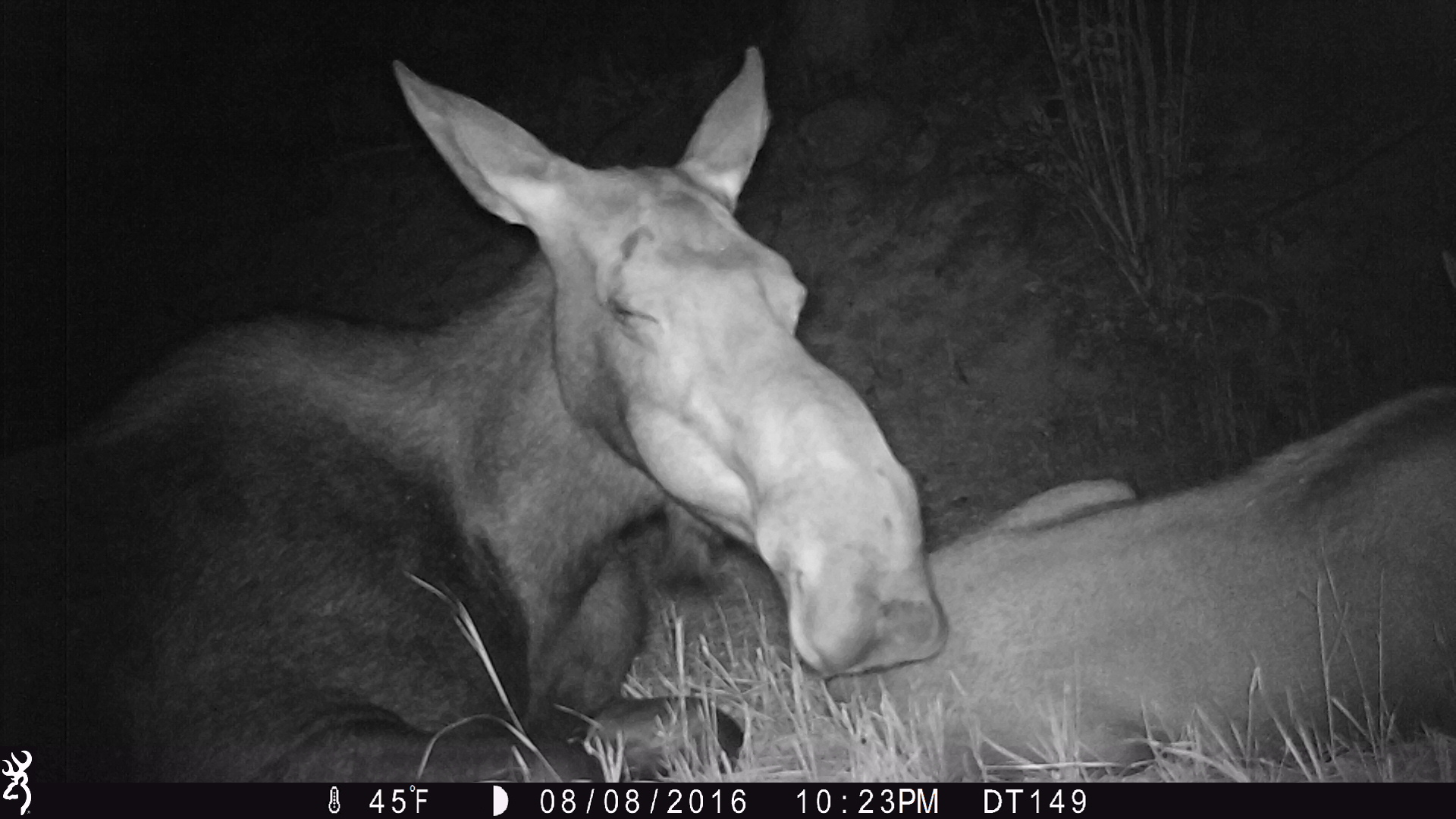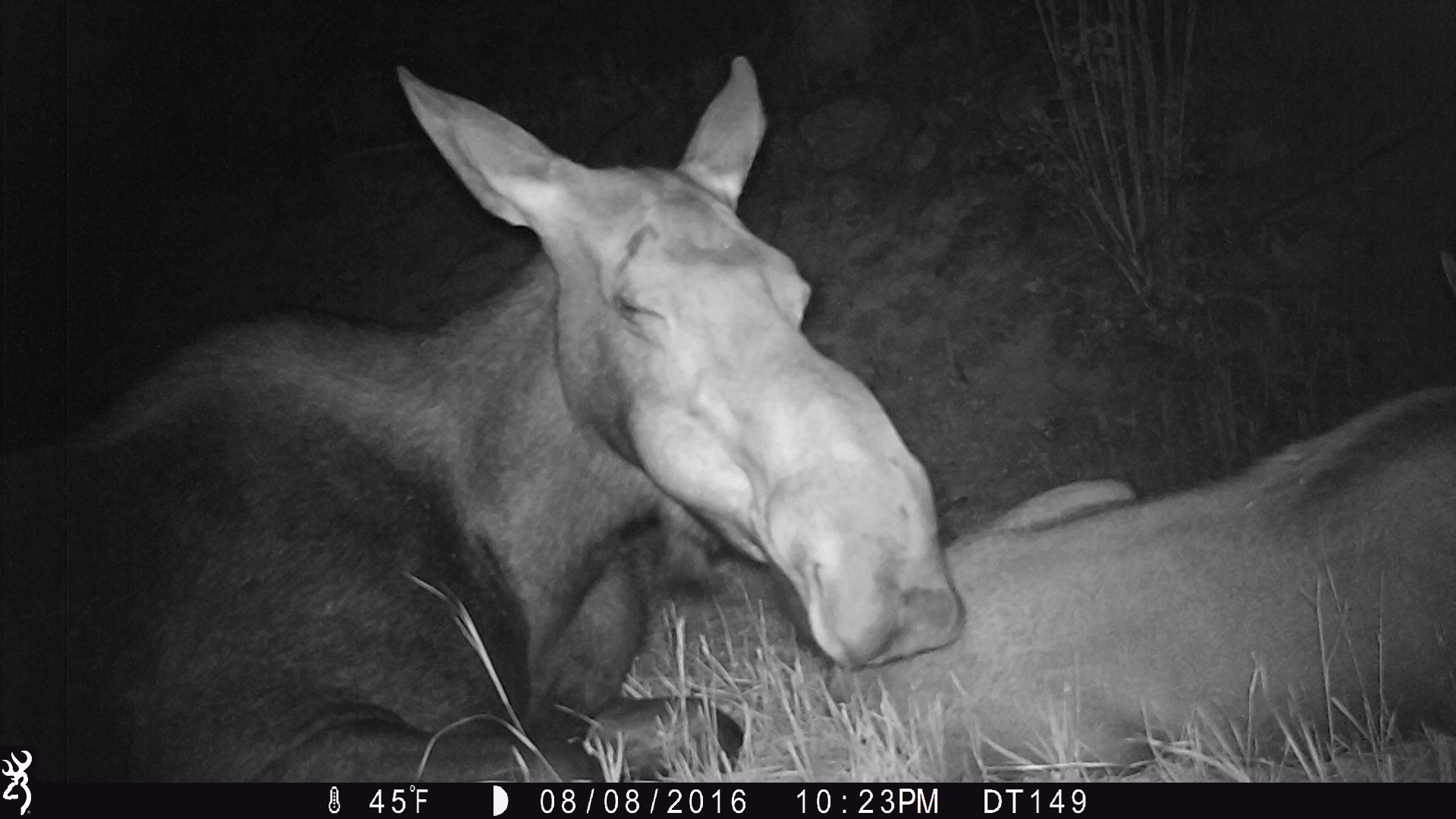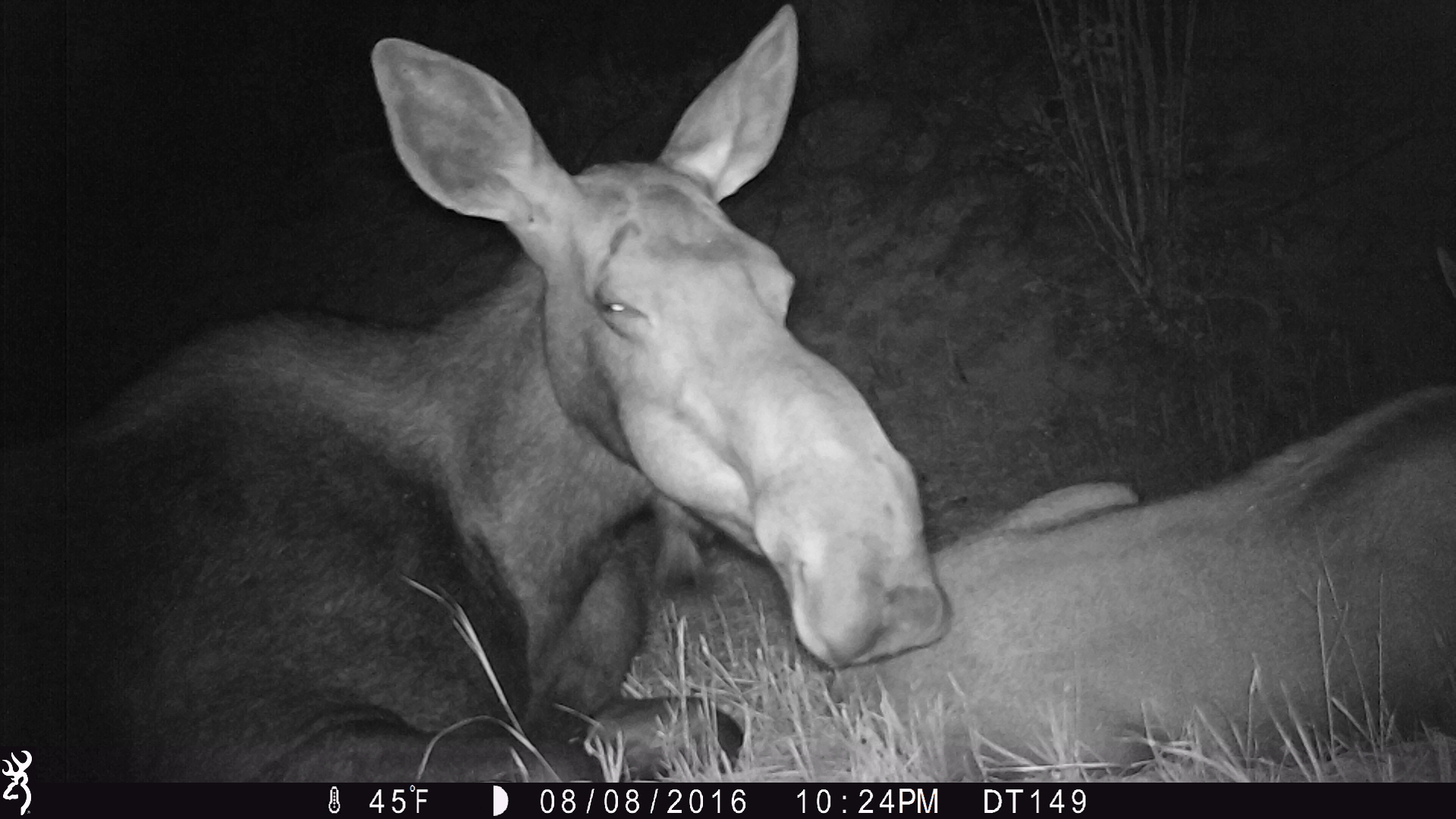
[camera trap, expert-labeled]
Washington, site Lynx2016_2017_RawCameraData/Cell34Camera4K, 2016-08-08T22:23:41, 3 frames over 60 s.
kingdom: Animalia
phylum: Chordata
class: Mammalia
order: Artiodactyla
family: Cervidae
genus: Alces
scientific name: Alces alces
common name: moose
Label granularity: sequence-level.